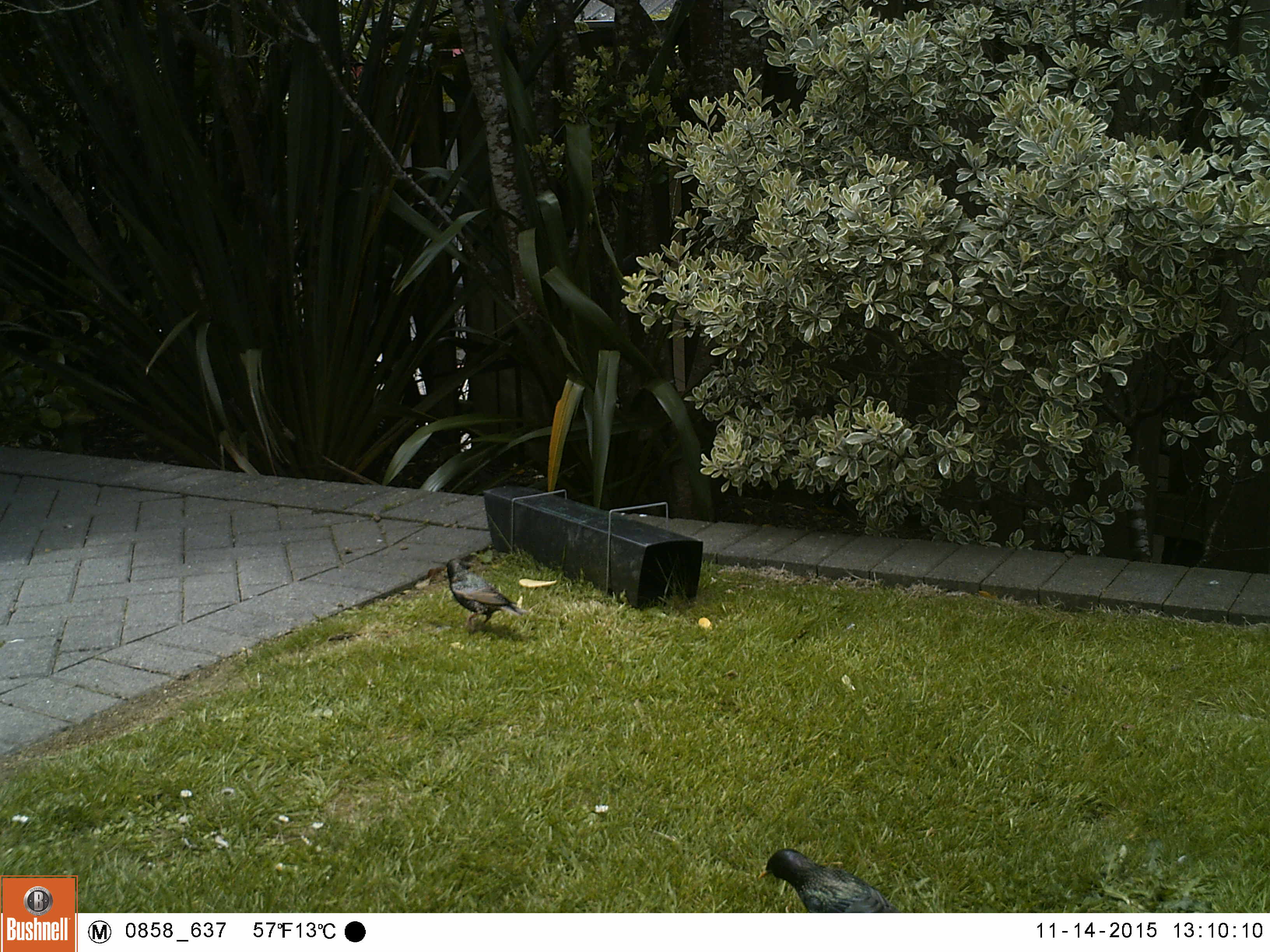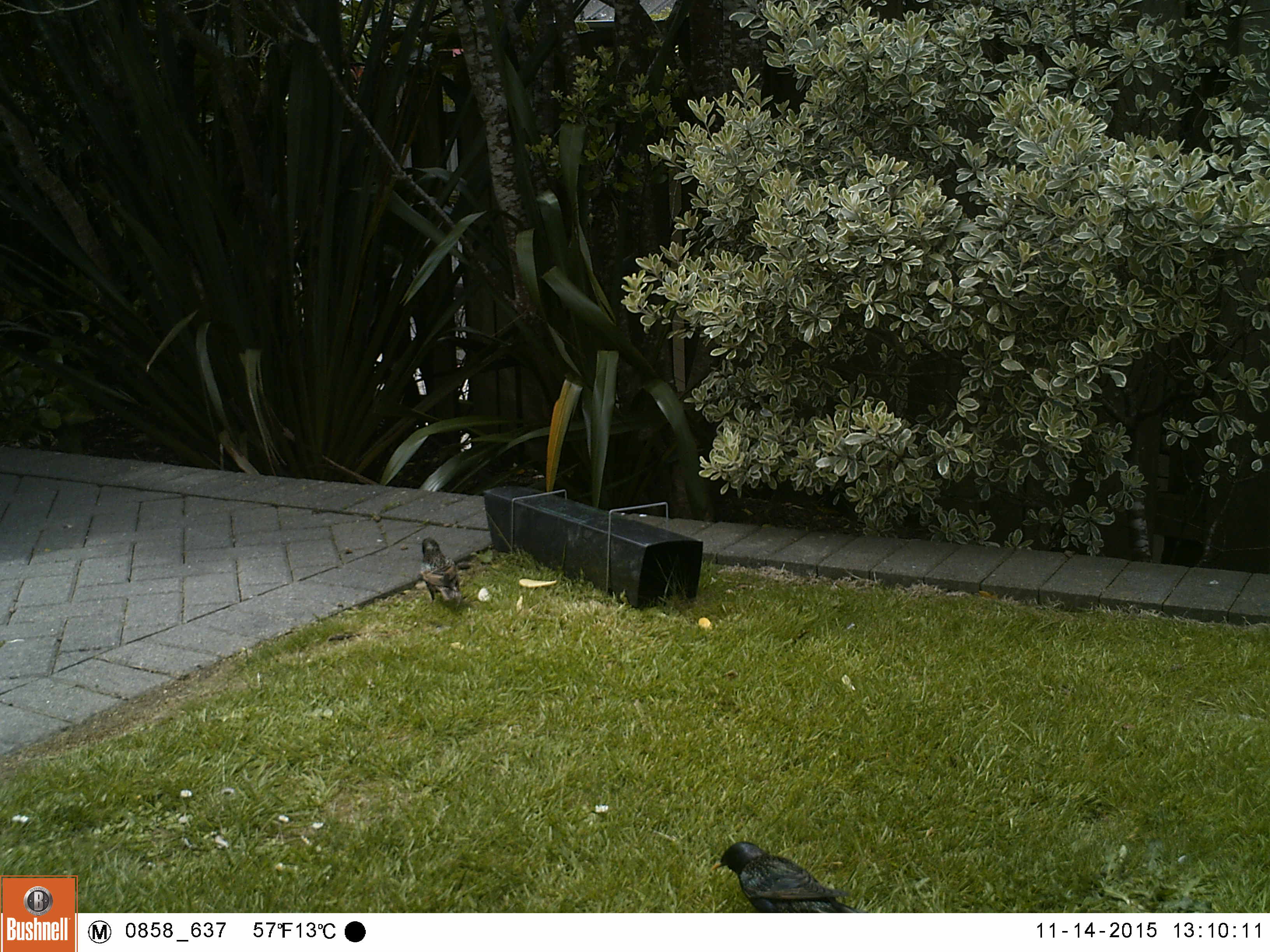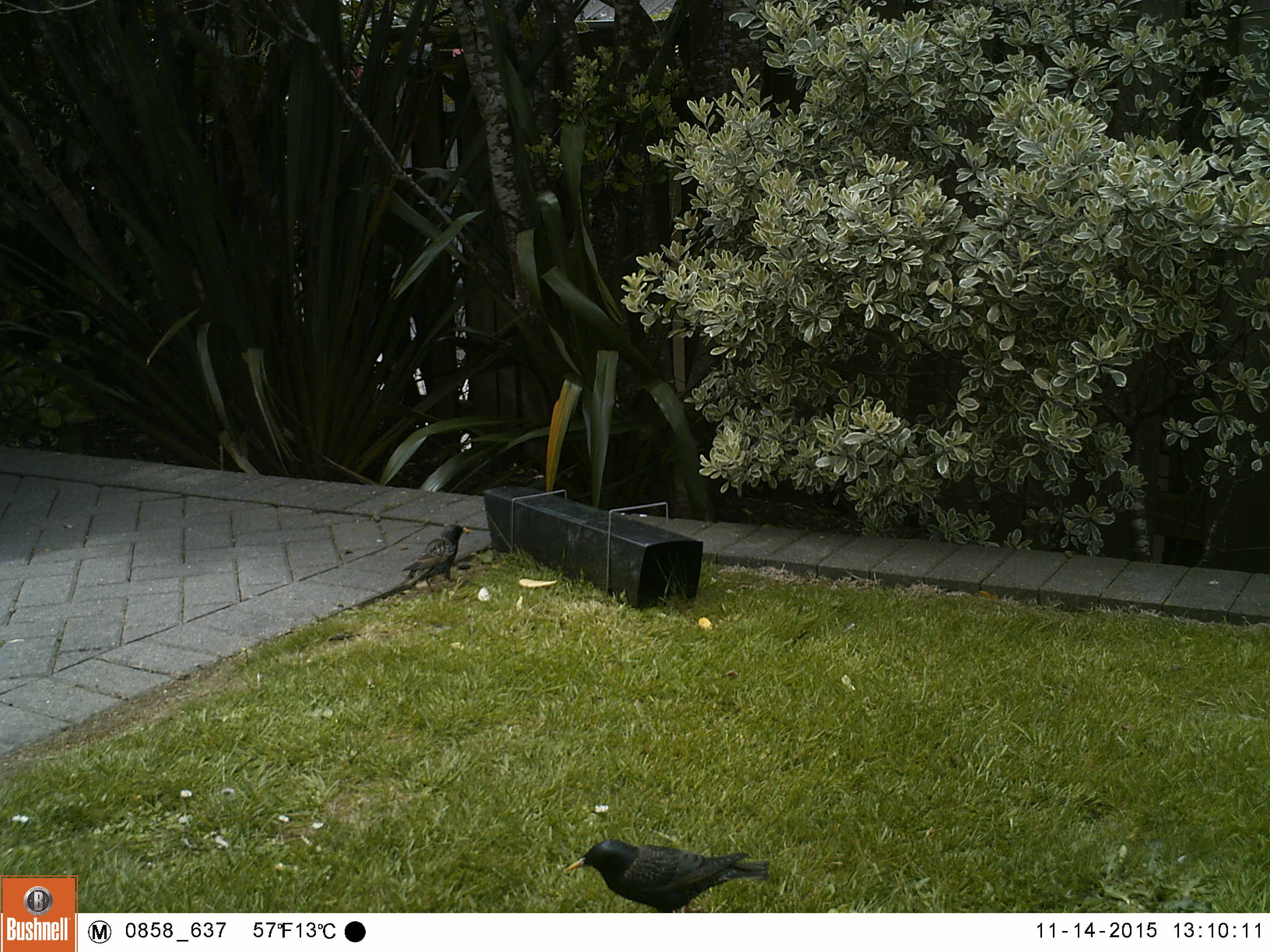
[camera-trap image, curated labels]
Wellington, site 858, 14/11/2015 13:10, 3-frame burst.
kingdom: Animalia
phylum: Chordata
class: Aves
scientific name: Aves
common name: bird